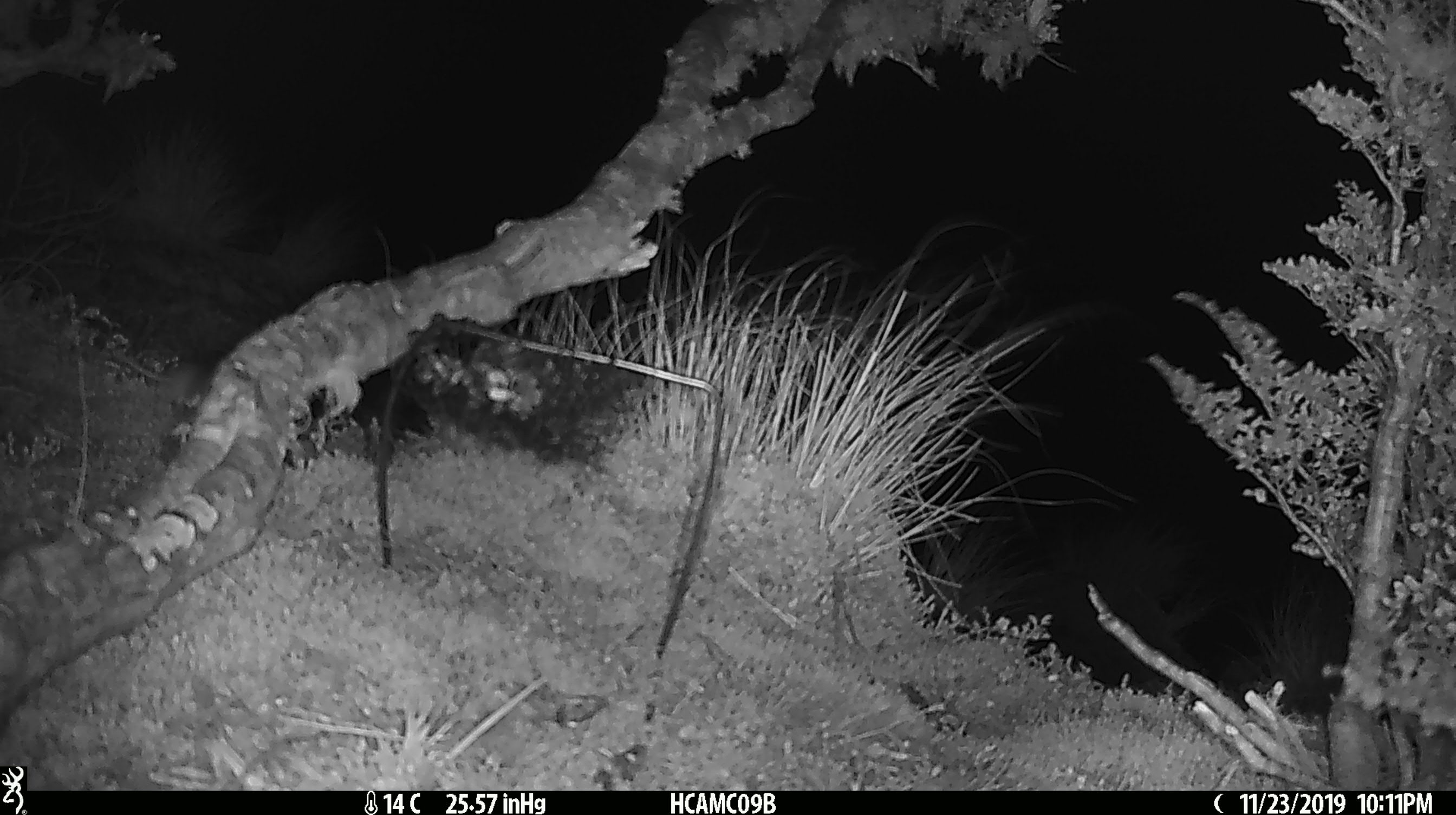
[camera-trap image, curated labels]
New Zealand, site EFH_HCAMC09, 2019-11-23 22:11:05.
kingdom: Animalia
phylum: Chordata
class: Mammalia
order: Rodentia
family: Muridae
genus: Mus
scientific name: Mus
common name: mouse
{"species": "mouse (Mus)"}